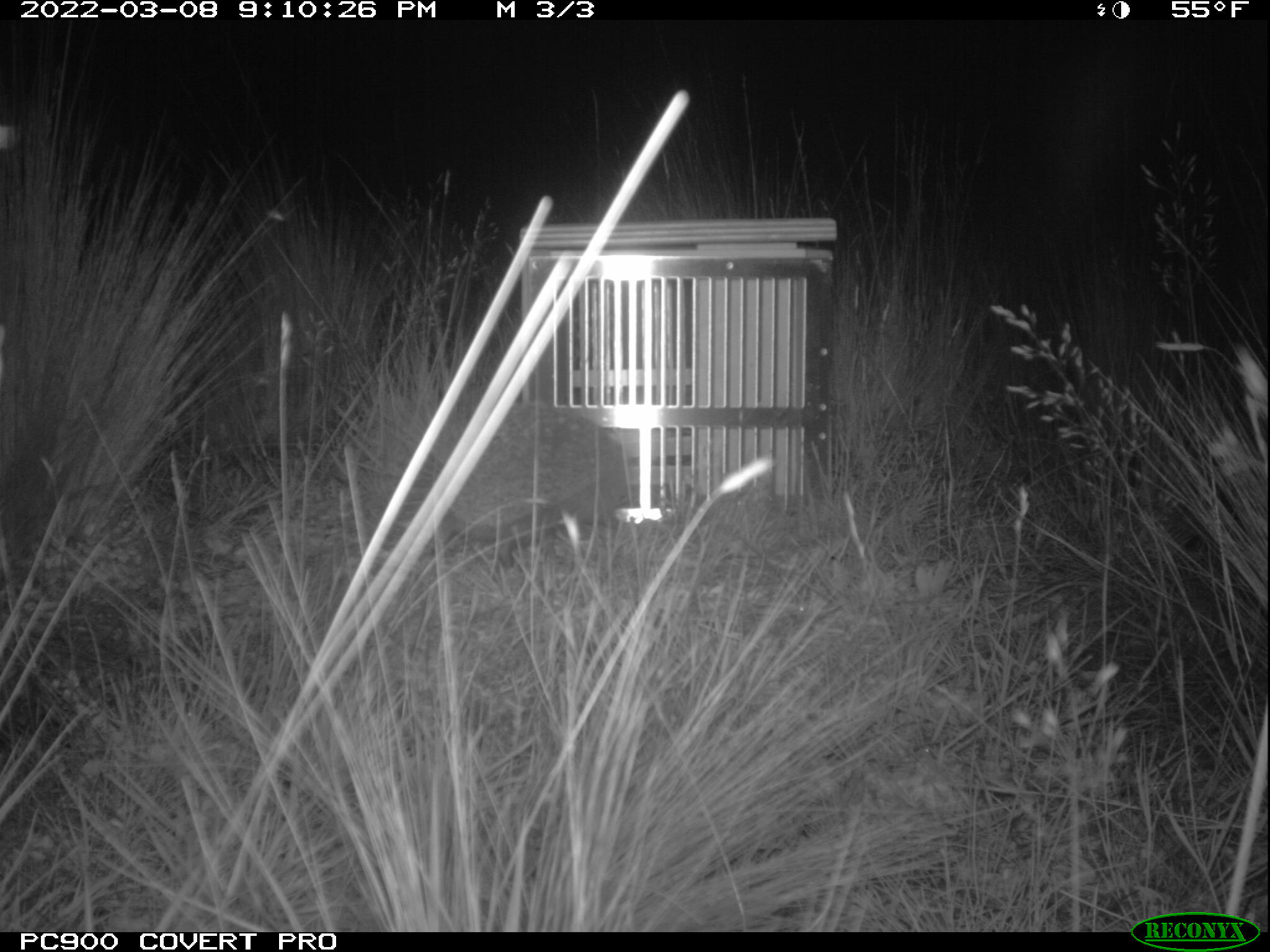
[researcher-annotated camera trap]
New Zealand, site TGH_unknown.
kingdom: Animalia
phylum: Chordata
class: Mammalia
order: Eulipotyphla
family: Erinaceidae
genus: Erinaceus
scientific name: Erinaceus europaeus europaeus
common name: european hedgehog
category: hedgehog